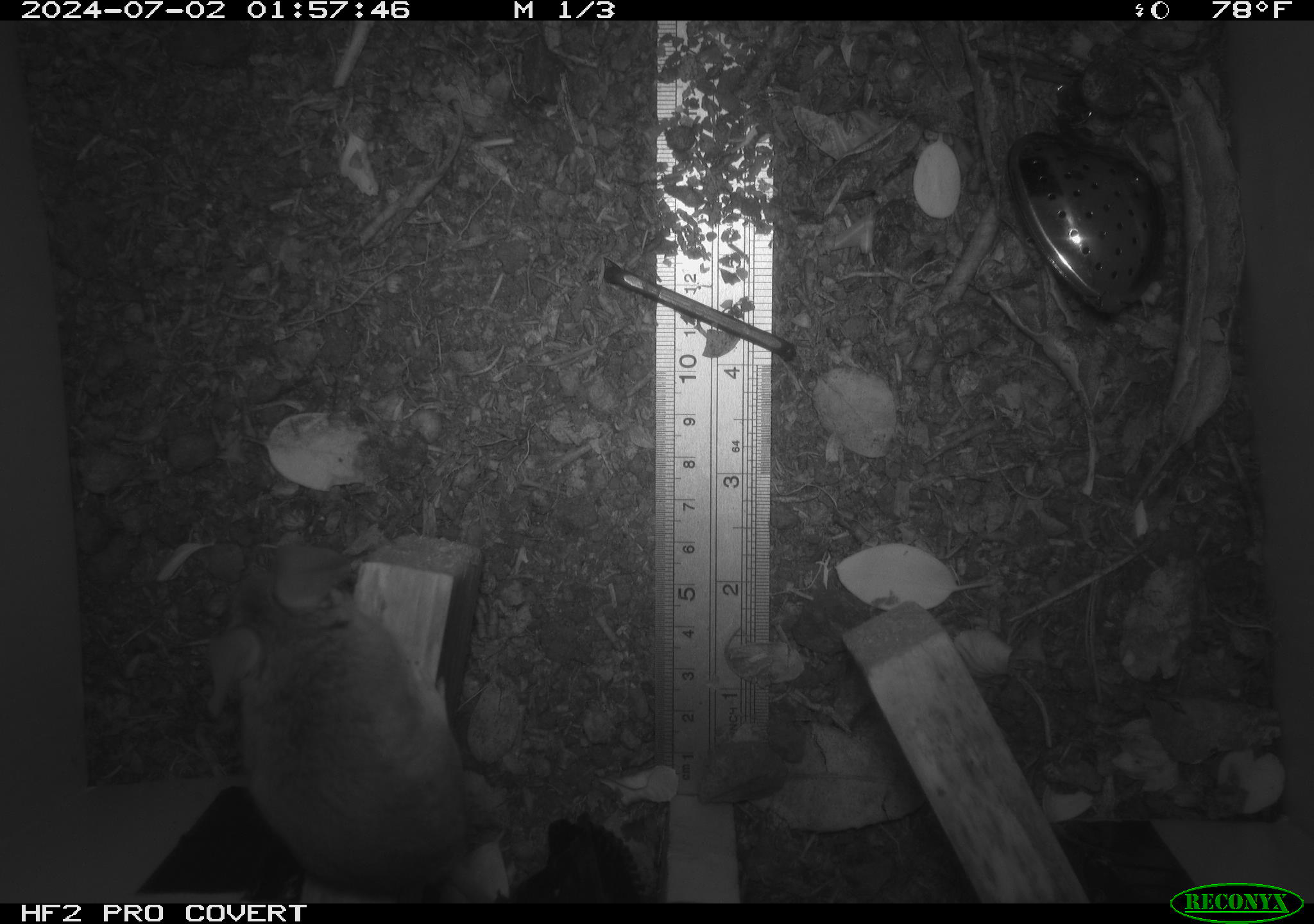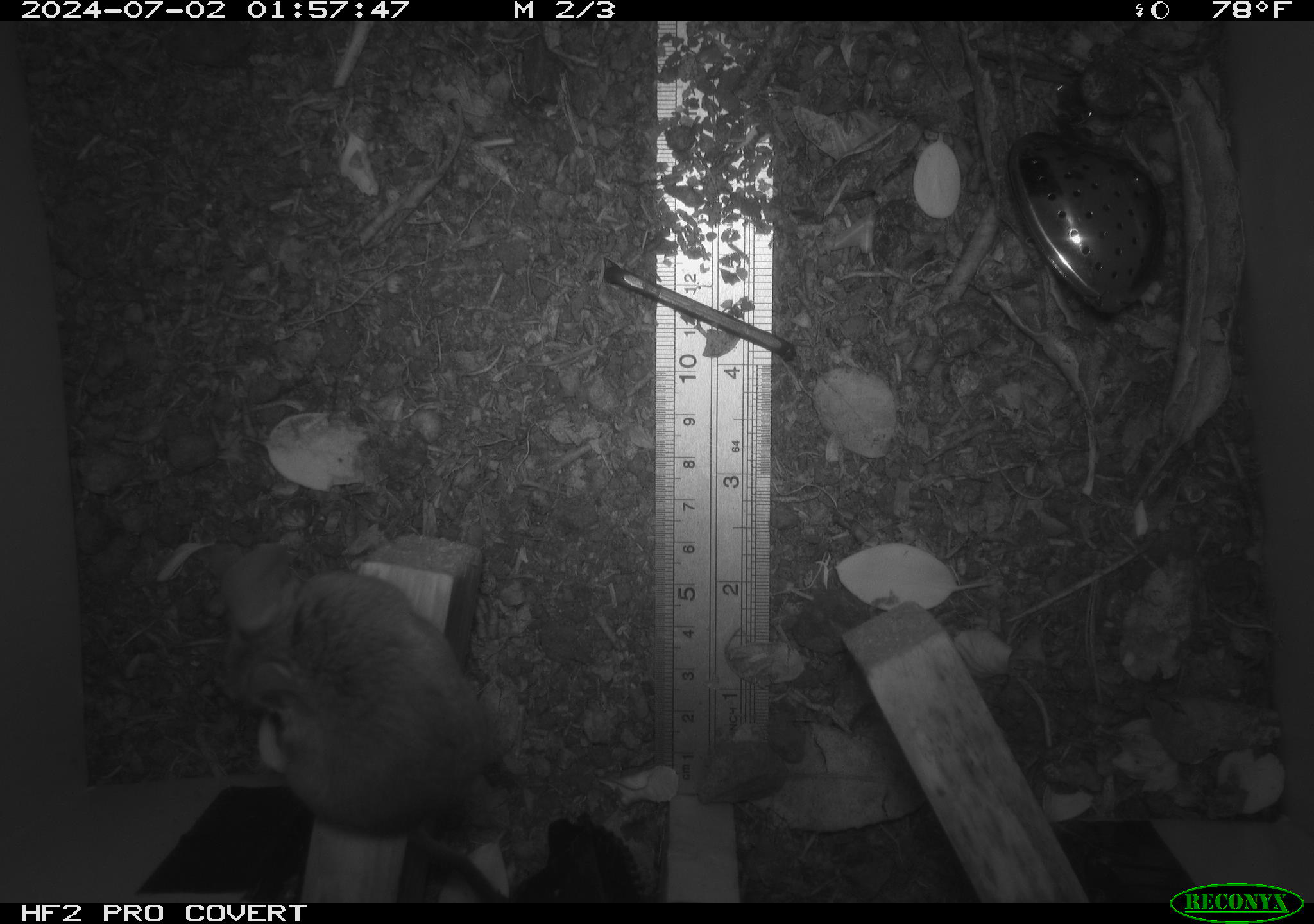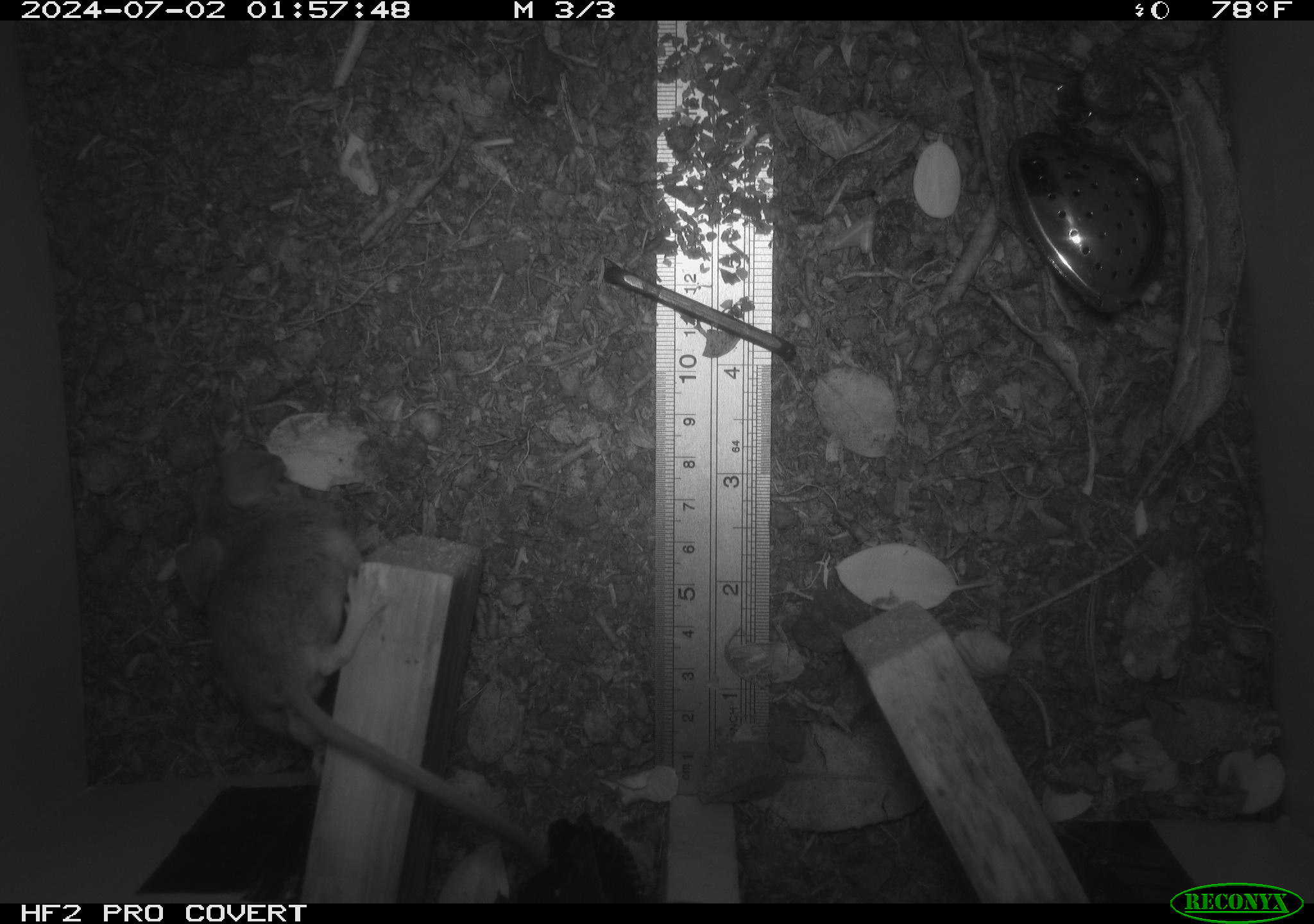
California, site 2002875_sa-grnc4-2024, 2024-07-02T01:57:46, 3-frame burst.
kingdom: Animalia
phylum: Chordata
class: Mammalia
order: Rodentia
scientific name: Rodentia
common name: rodent